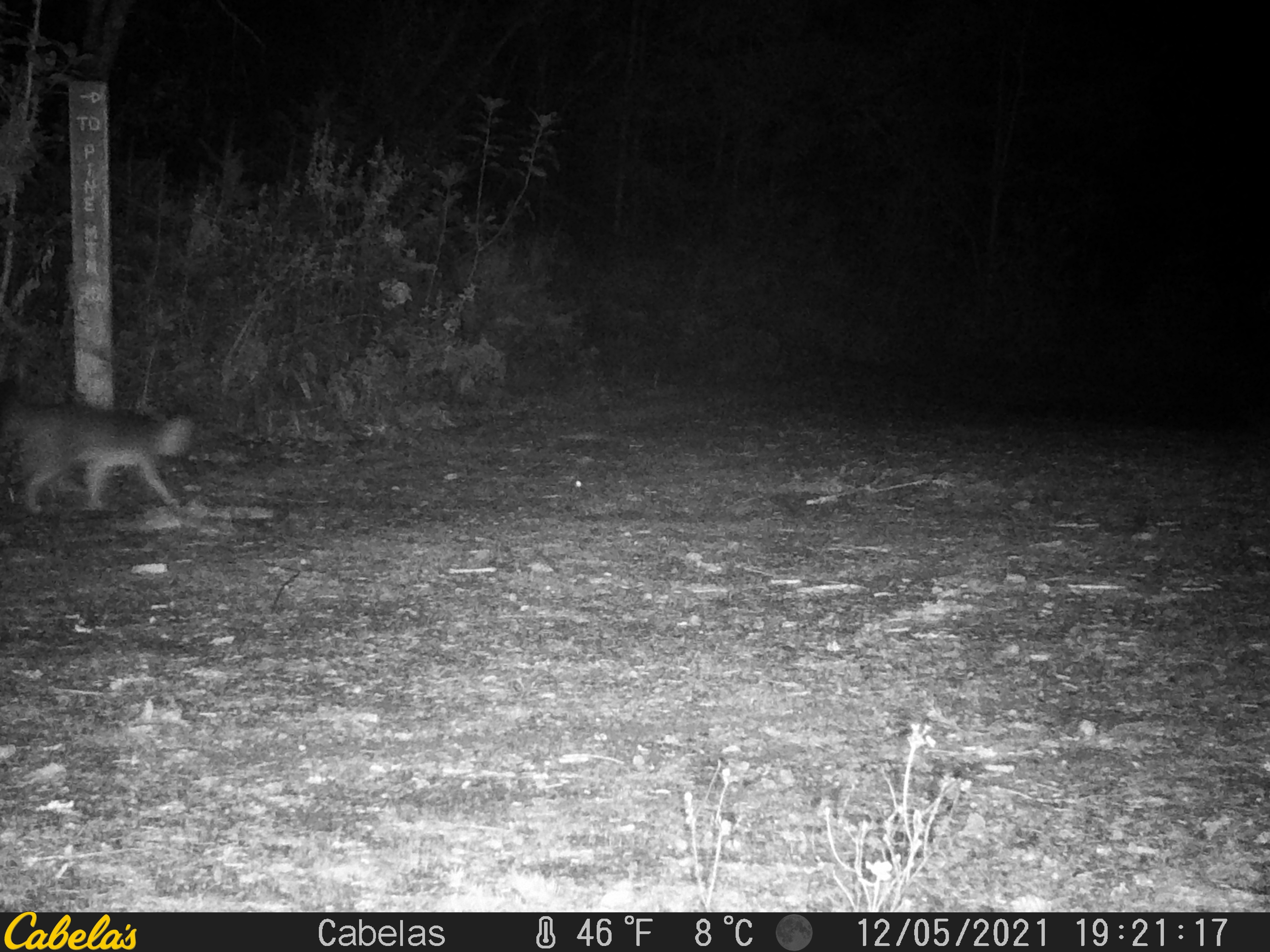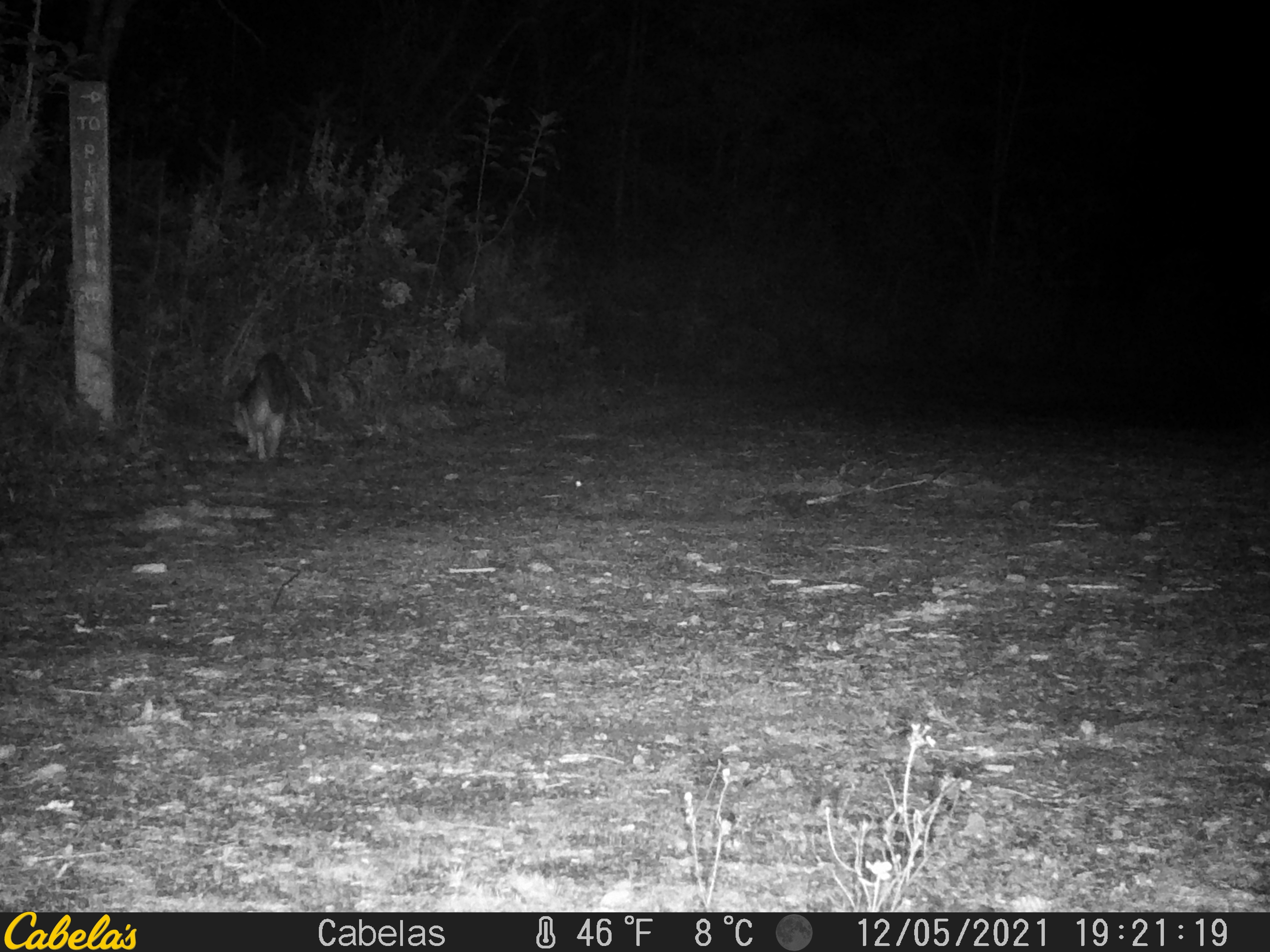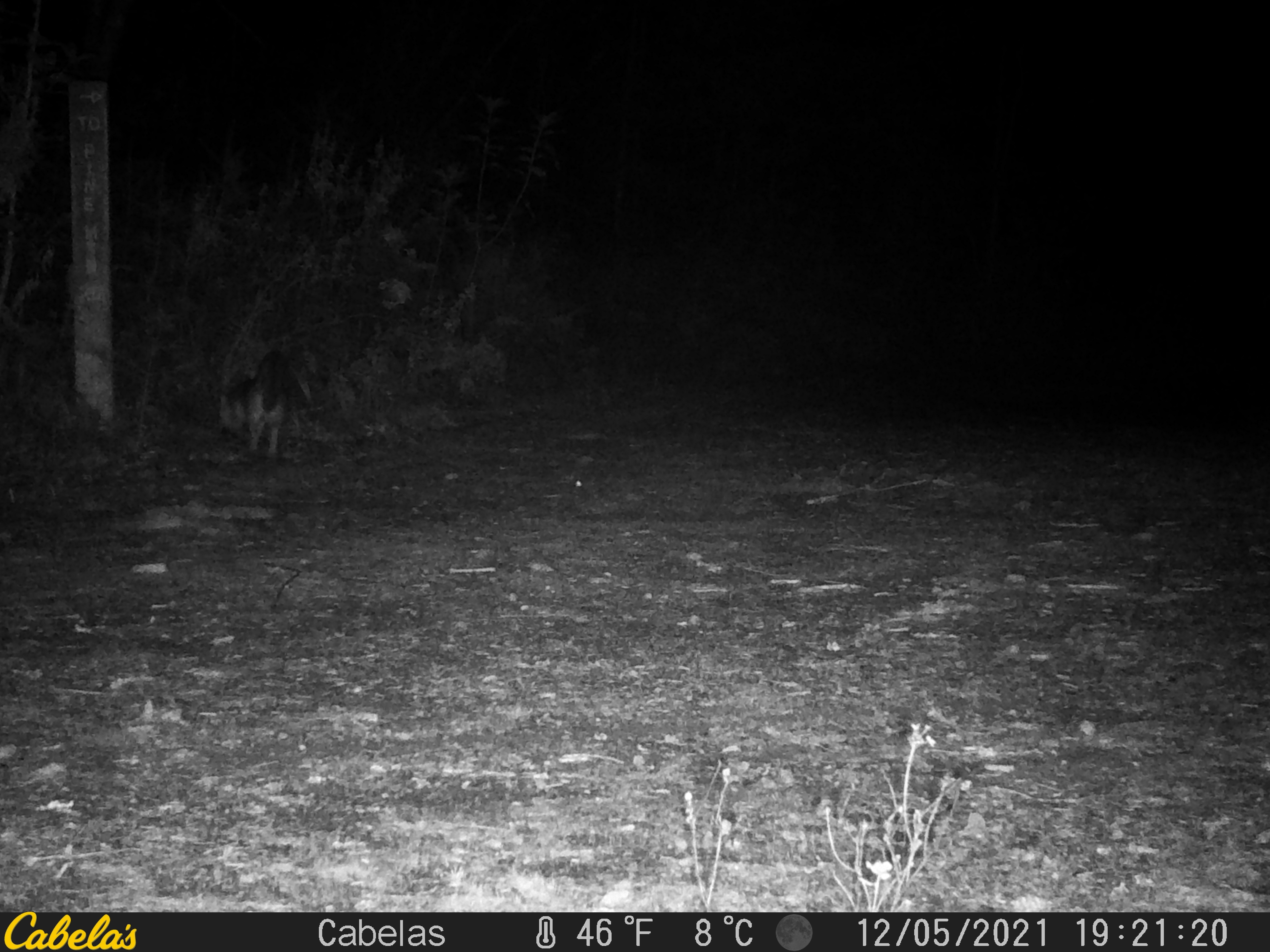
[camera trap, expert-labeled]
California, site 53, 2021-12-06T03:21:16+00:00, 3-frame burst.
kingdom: Animalia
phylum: Chordata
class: Mammalia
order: Carnivora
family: Canidae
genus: Urocyon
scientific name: Urocyon cinereoargenteus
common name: gray fox